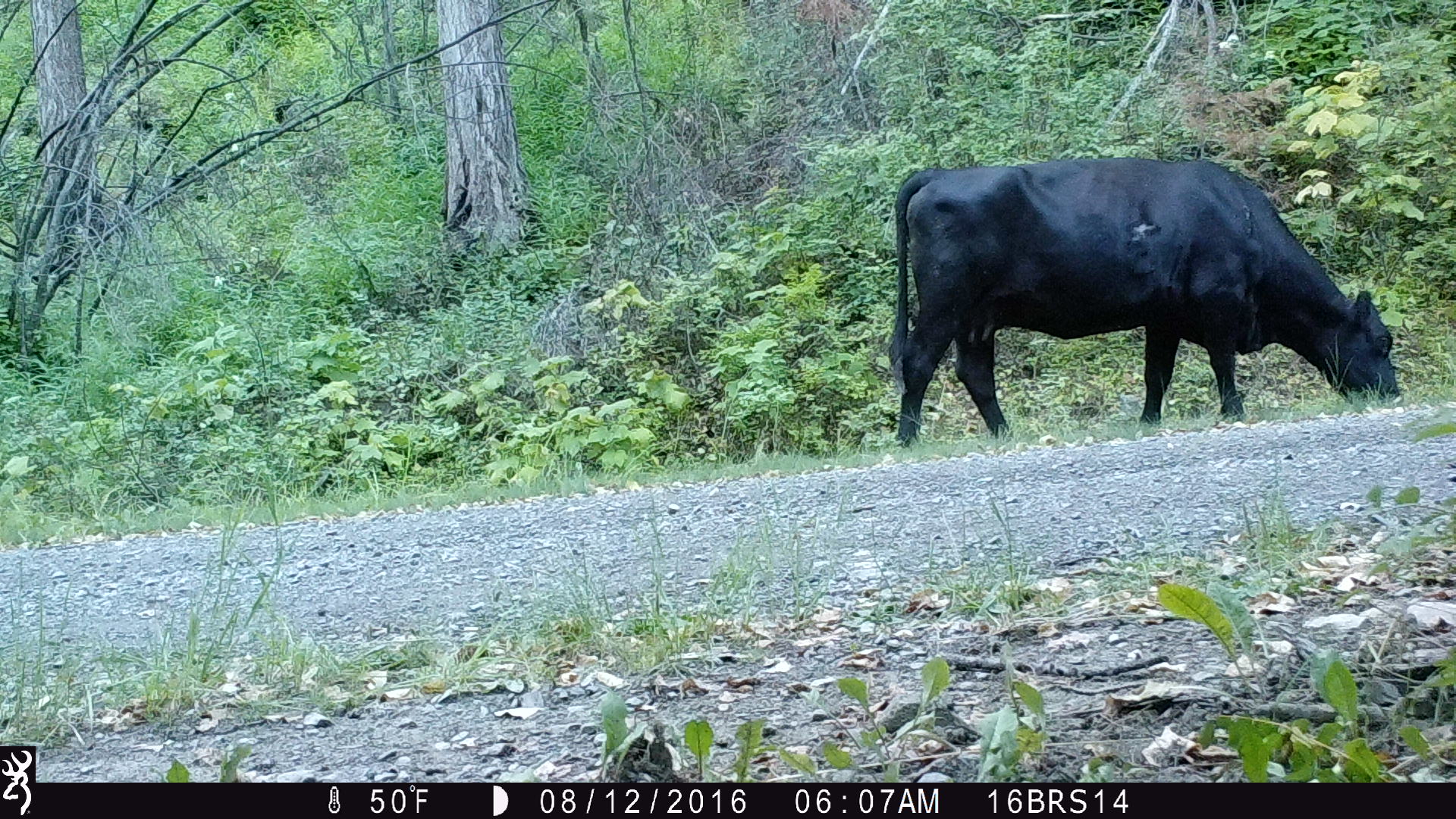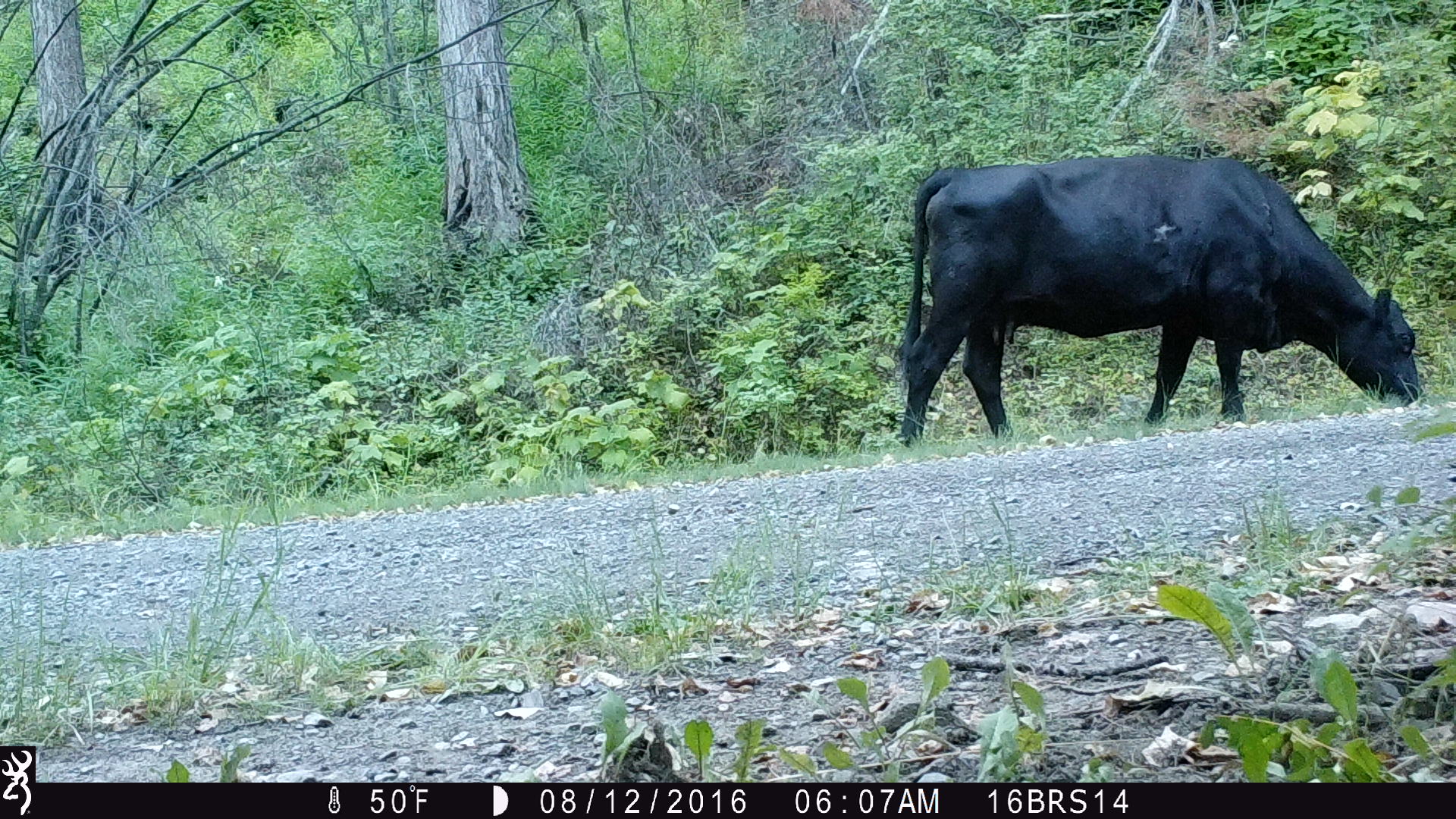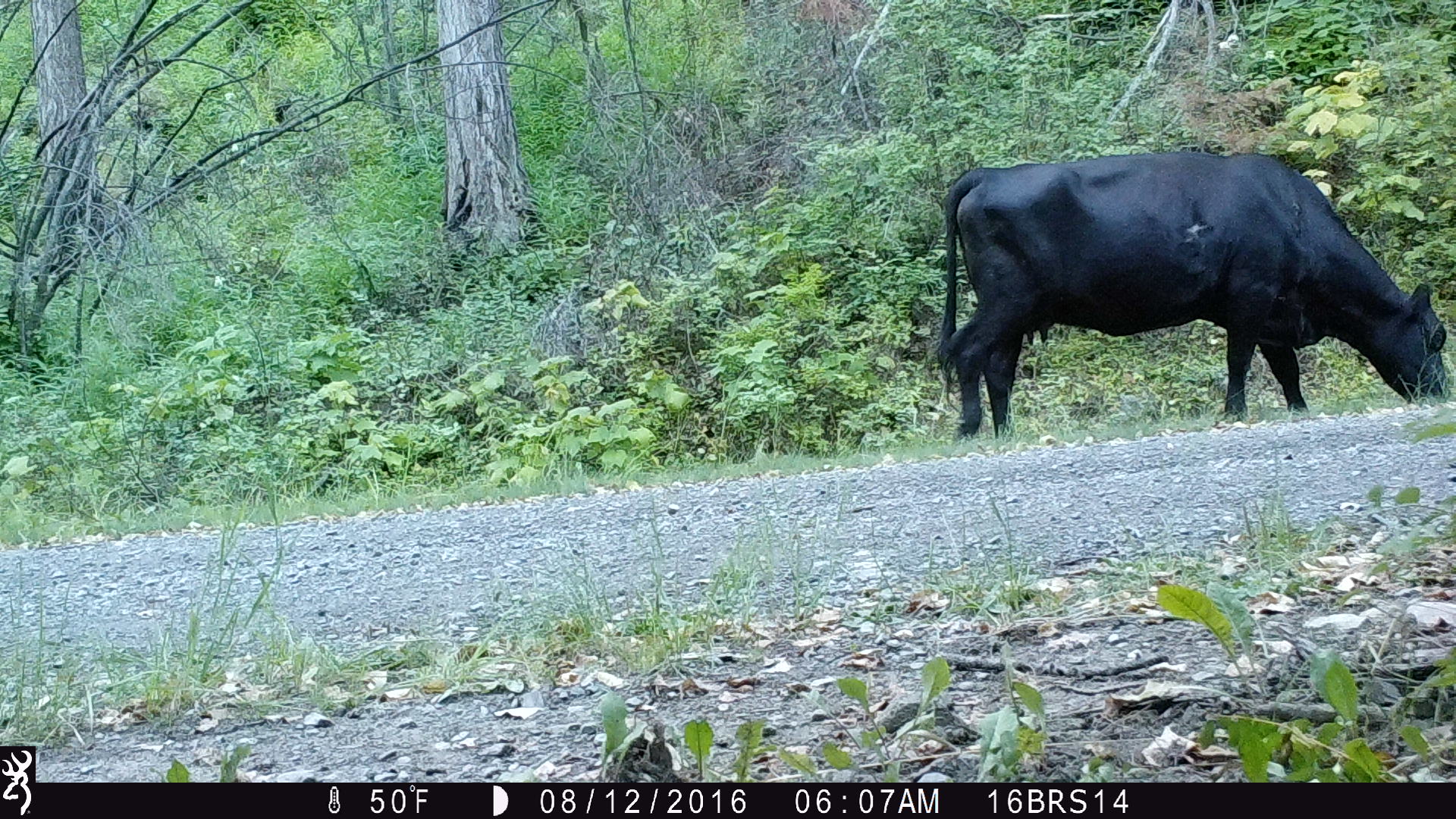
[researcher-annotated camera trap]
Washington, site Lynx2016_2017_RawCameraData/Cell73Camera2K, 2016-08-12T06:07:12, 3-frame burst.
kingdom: Animalia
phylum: Chordata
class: Mammalia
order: Artiodactyla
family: Bovidae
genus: Bos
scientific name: Bos taurus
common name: domestic cattle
Domestic cattle (Bos taurus). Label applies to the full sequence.